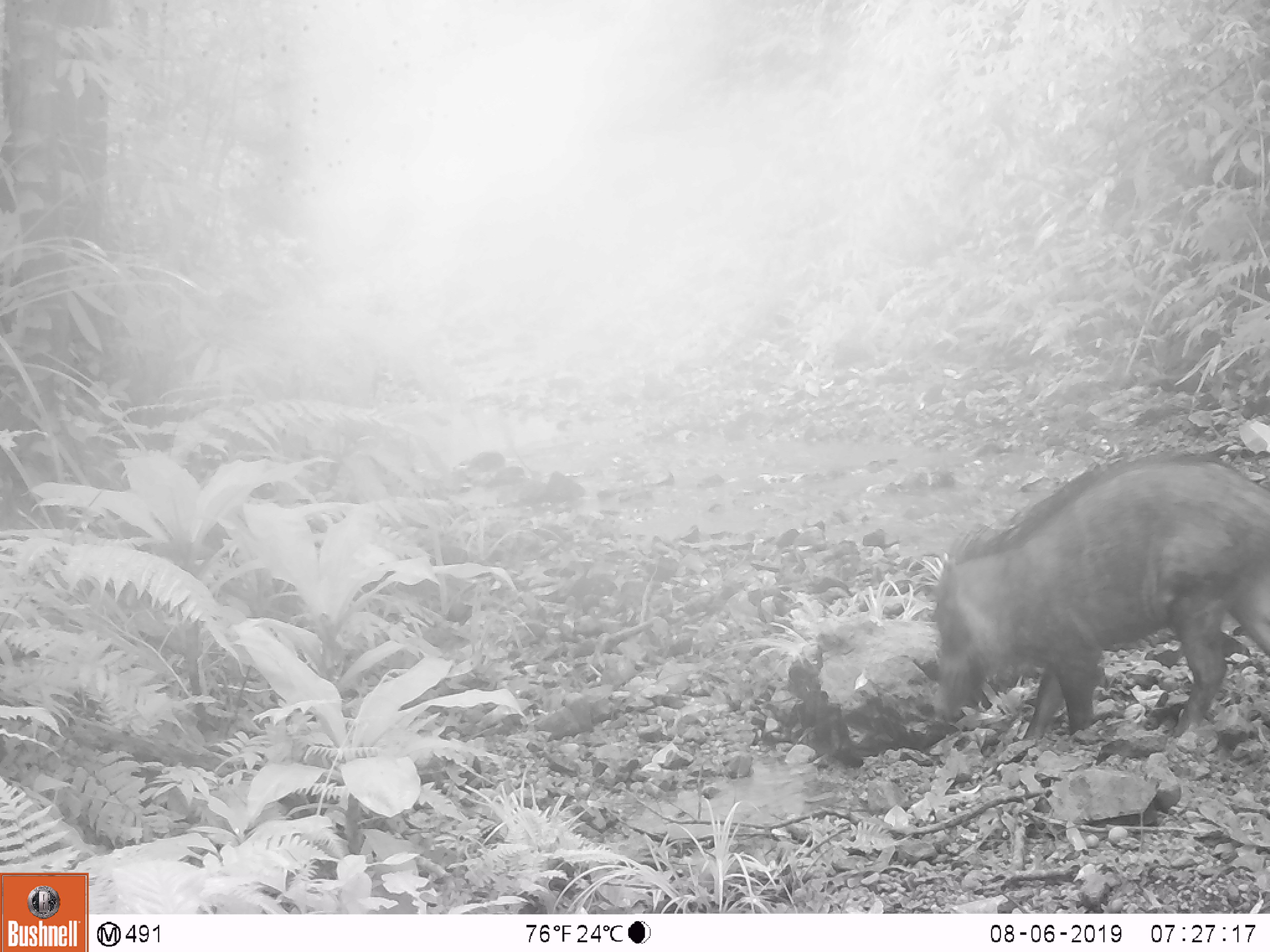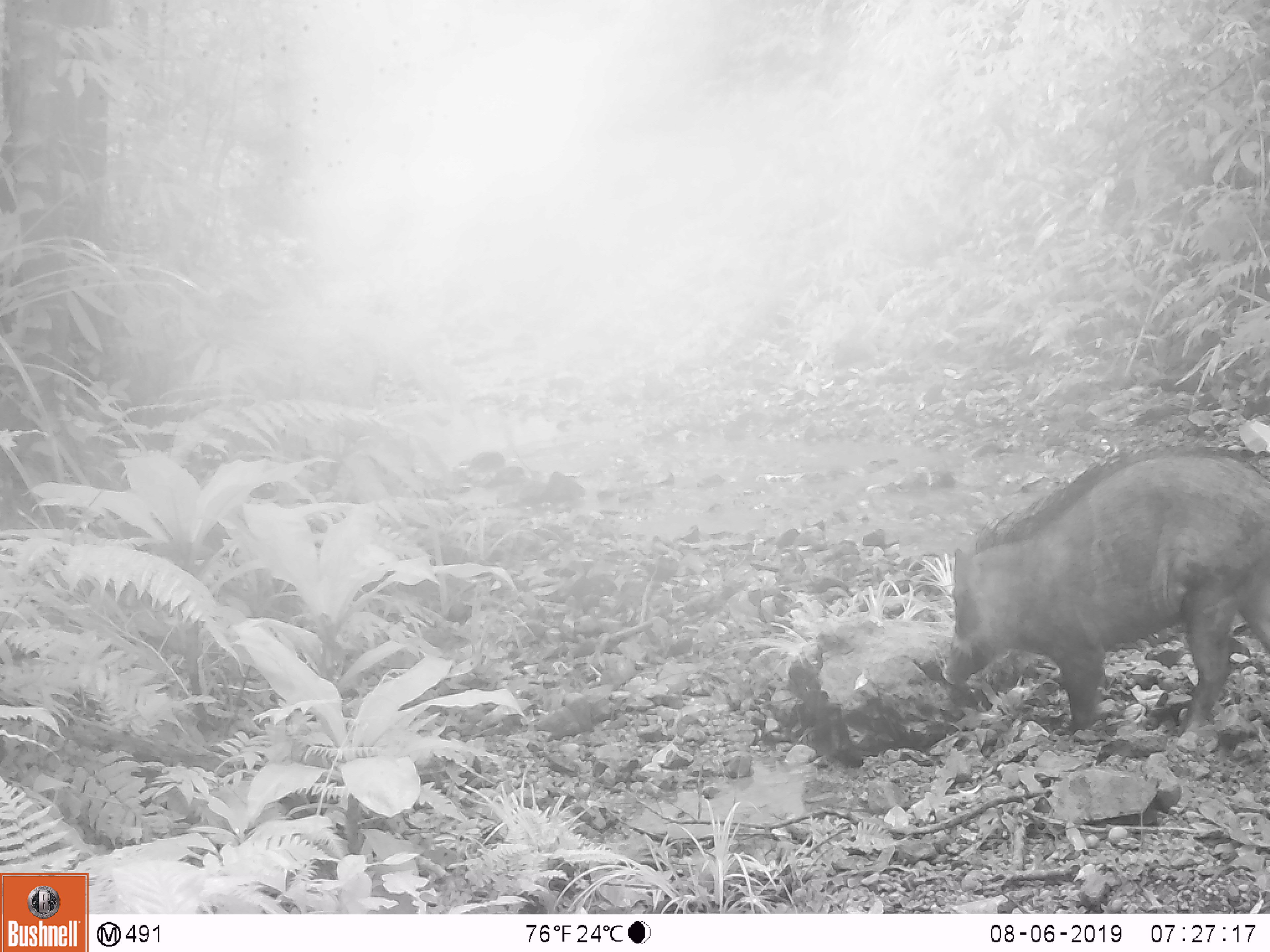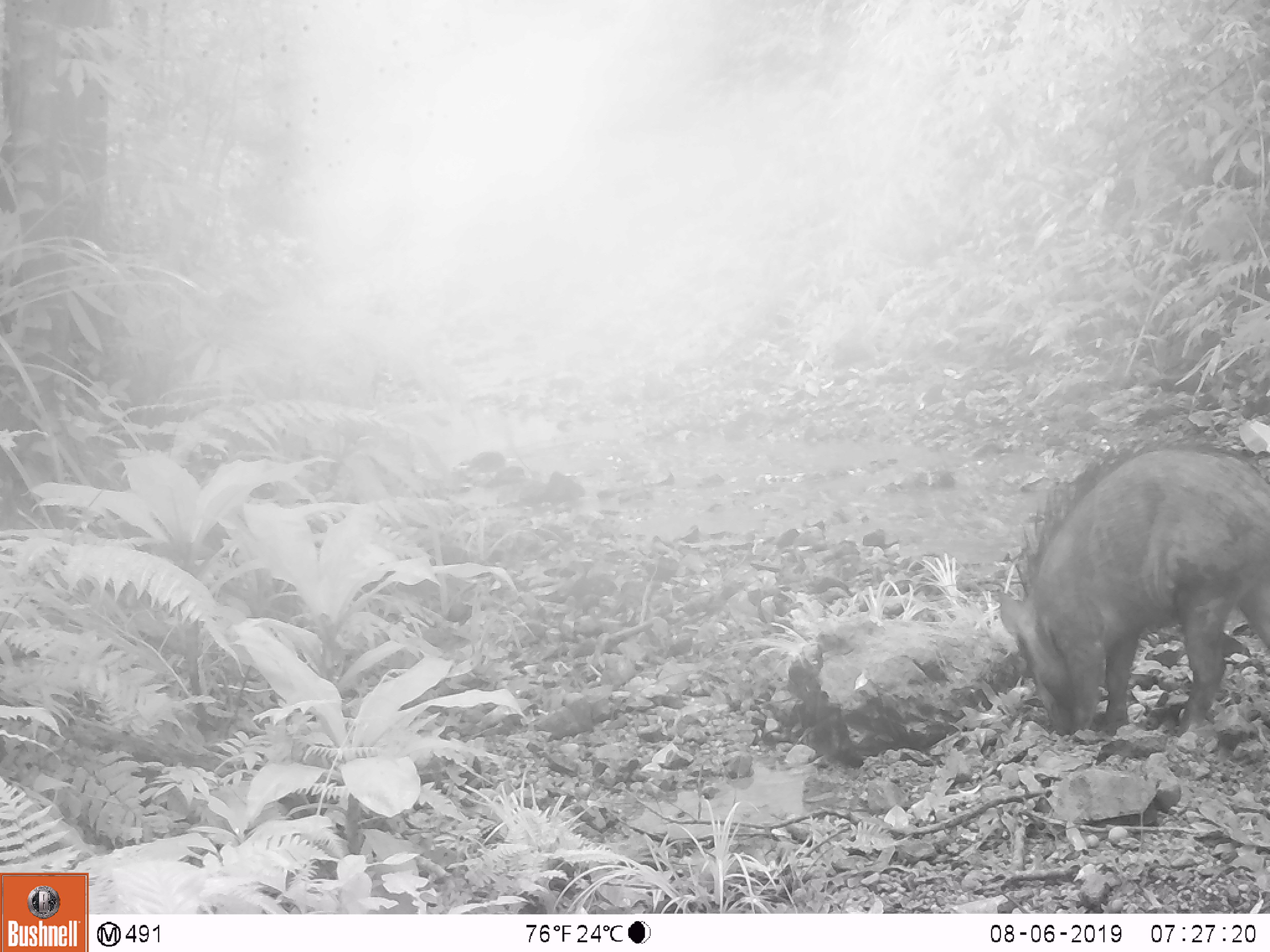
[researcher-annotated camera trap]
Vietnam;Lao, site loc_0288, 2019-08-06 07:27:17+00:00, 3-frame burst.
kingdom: Animalia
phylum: Chordata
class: Mammalia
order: Artiodactyla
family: Suidae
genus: Sus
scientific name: Sus scrofa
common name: eurasian wild pig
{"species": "eurasian wild pig (Sus scrofa)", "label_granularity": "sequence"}